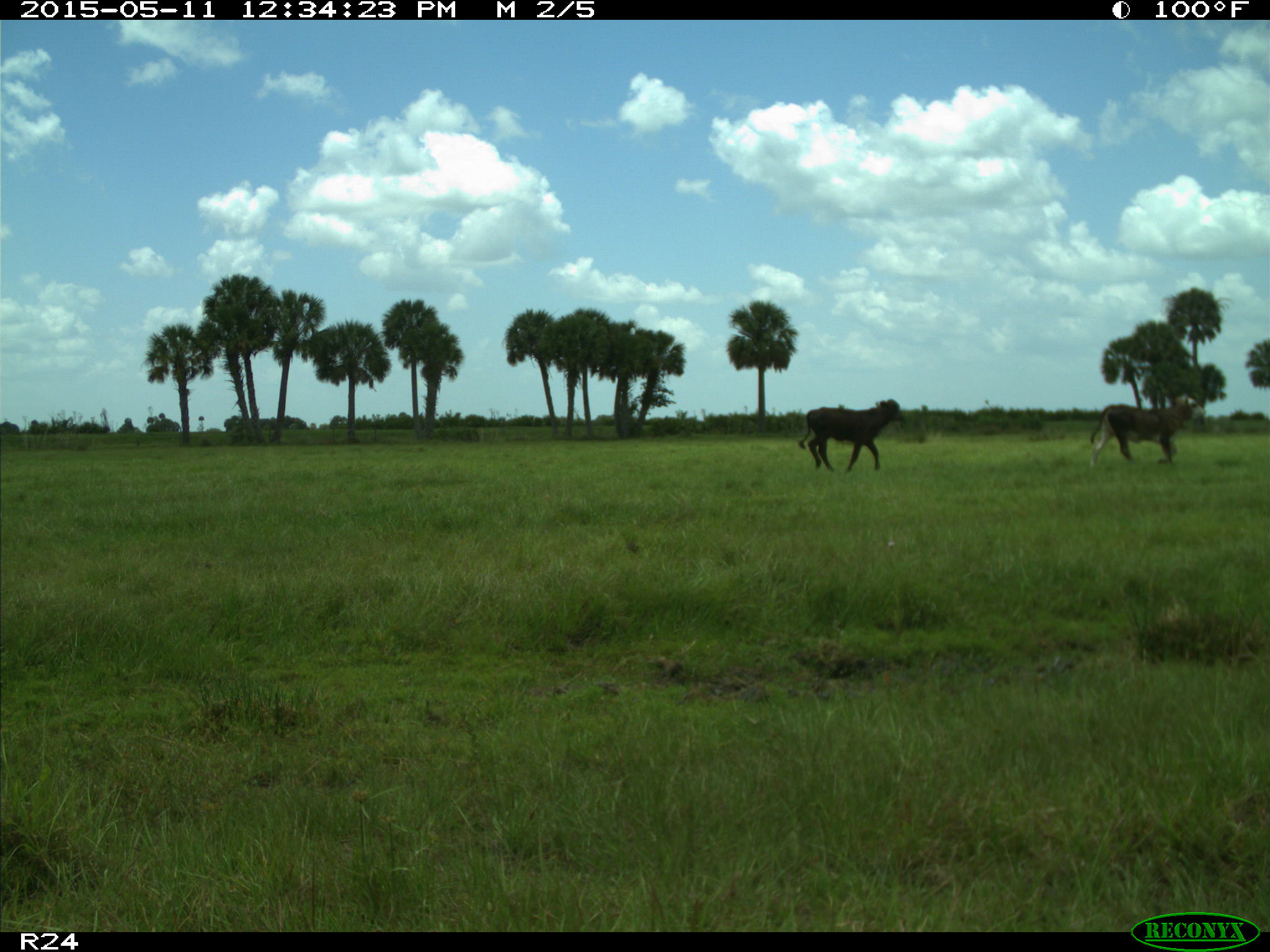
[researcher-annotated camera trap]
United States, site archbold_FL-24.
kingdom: Animalia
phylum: Chordata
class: Mammalia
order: Artiodactyla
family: Bovidae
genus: Bos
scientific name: Bos taurus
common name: domestic cow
Bos taurus (domestic cow).